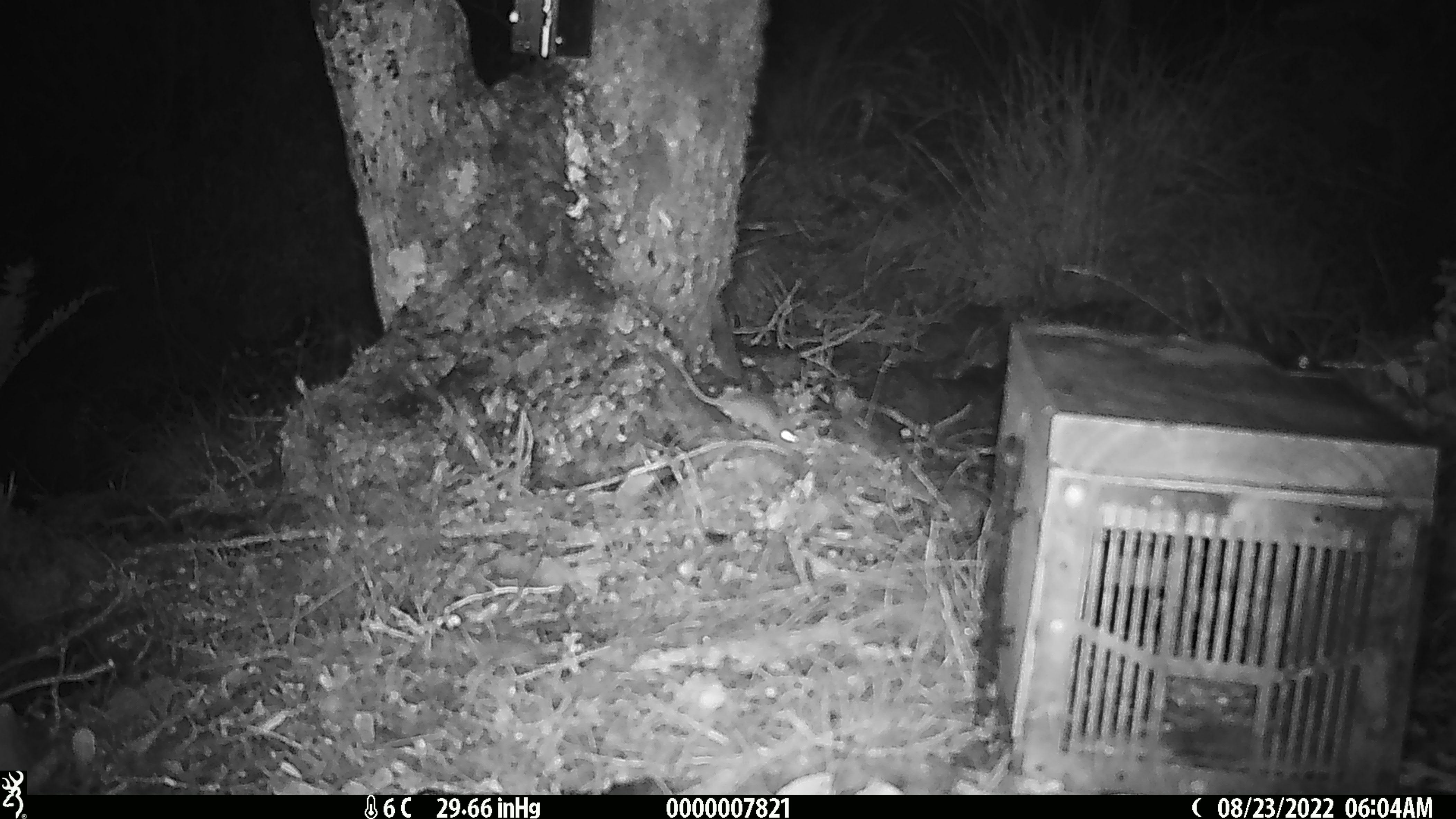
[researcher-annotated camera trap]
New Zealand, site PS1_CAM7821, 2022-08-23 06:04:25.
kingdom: Animalia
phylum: Chordata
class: Mammalia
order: Rodentia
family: Muridae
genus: Mus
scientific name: Mus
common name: mouse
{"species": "mouse (Mus)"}